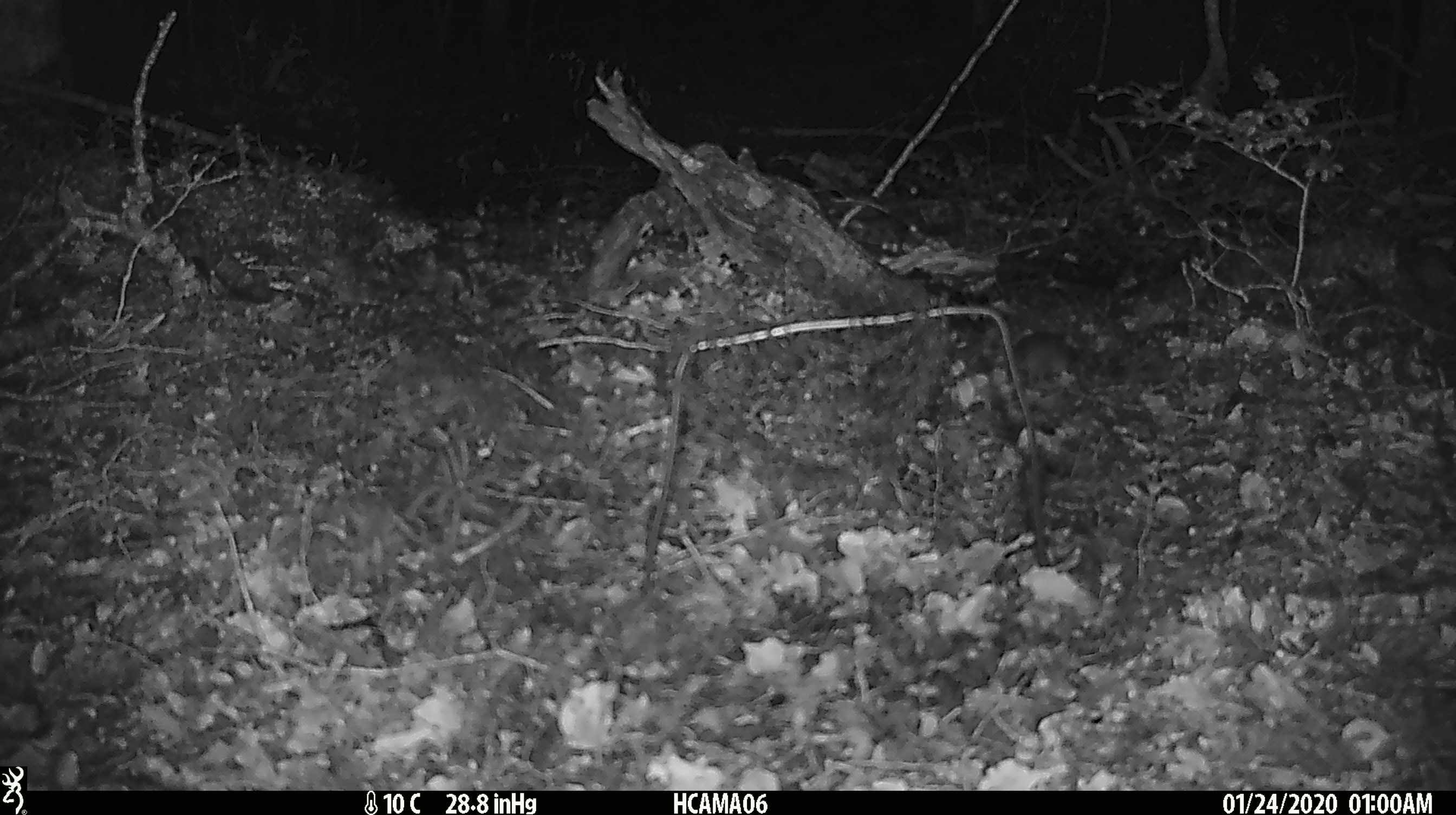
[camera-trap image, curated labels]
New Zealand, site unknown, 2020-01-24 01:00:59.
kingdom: Animalia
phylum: Chordata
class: Mammalia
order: Rodentia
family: Muridae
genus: Mus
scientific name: Mus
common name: mouse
Mouse (Mus).